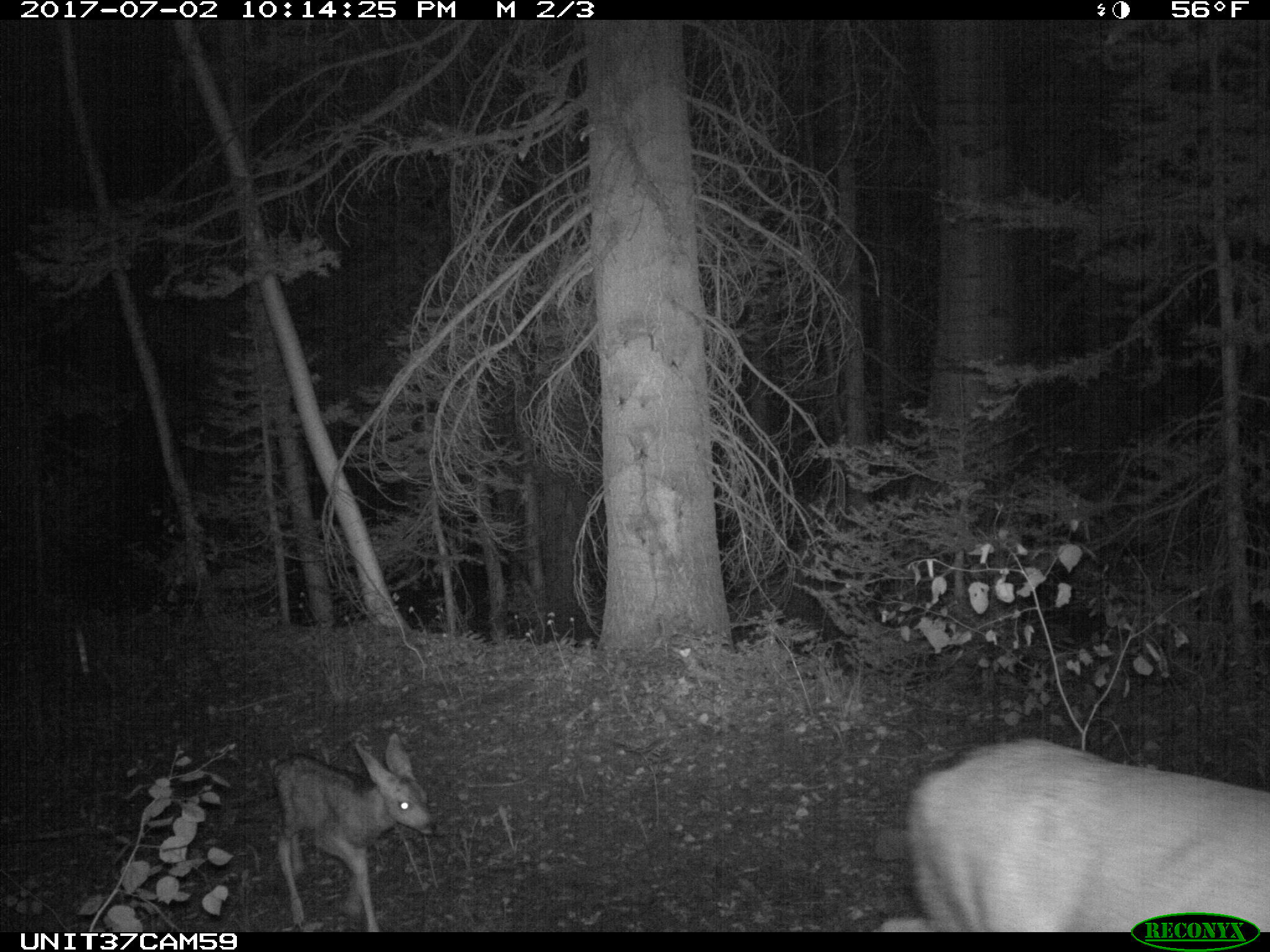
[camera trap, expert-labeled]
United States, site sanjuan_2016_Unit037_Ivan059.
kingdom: Animalia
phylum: Chordata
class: Mammalia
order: Artiodactyla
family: Cervidae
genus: Odocoileus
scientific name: Odocoileus hemionus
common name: mule deer